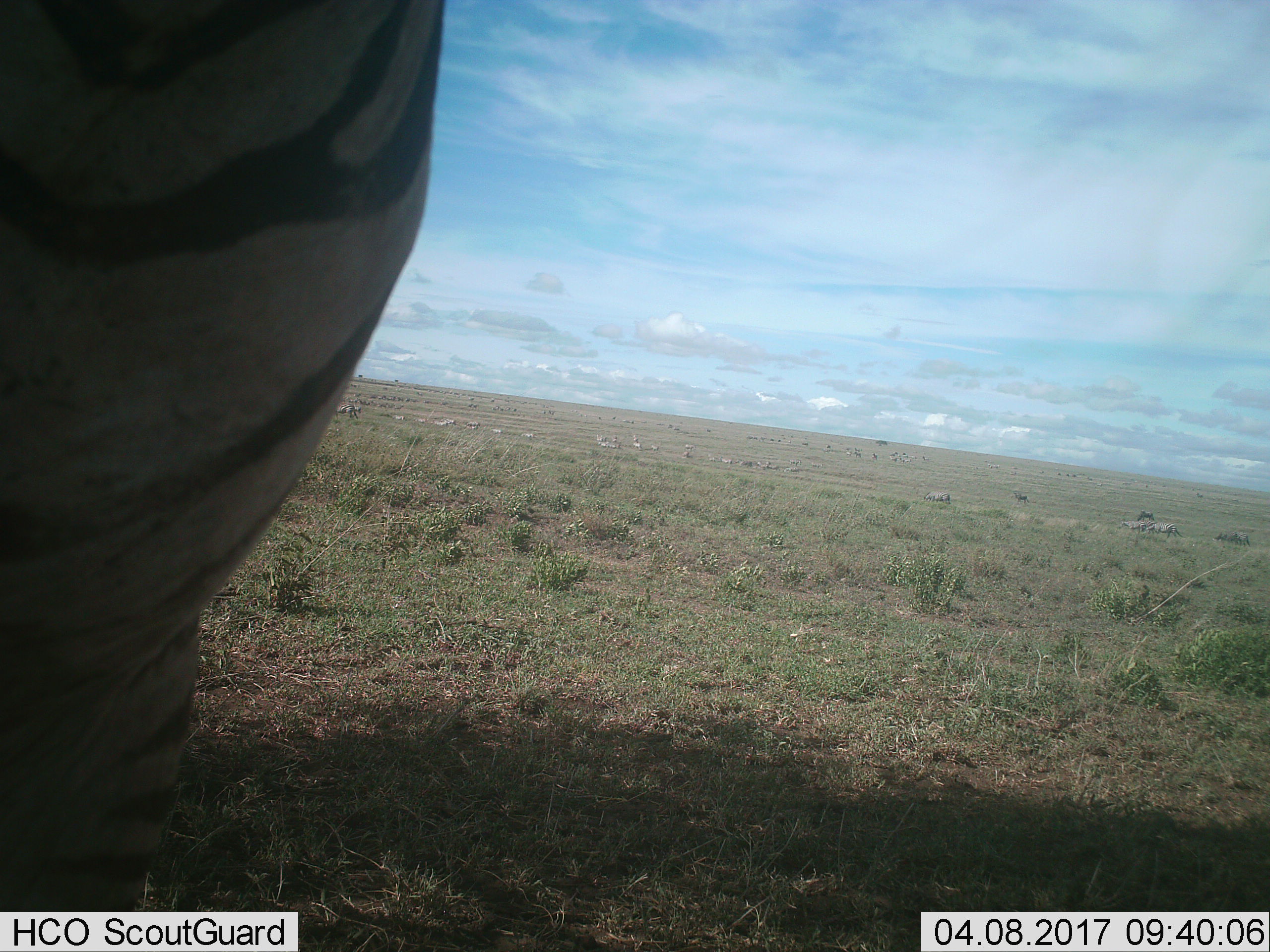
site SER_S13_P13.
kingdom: Animalia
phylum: Chordata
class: Mammalia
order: Perissodactyla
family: Equidae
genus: Equus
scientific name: Equus quagga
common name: plains zebra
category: zebraplains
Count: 11-50.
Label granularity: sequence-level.